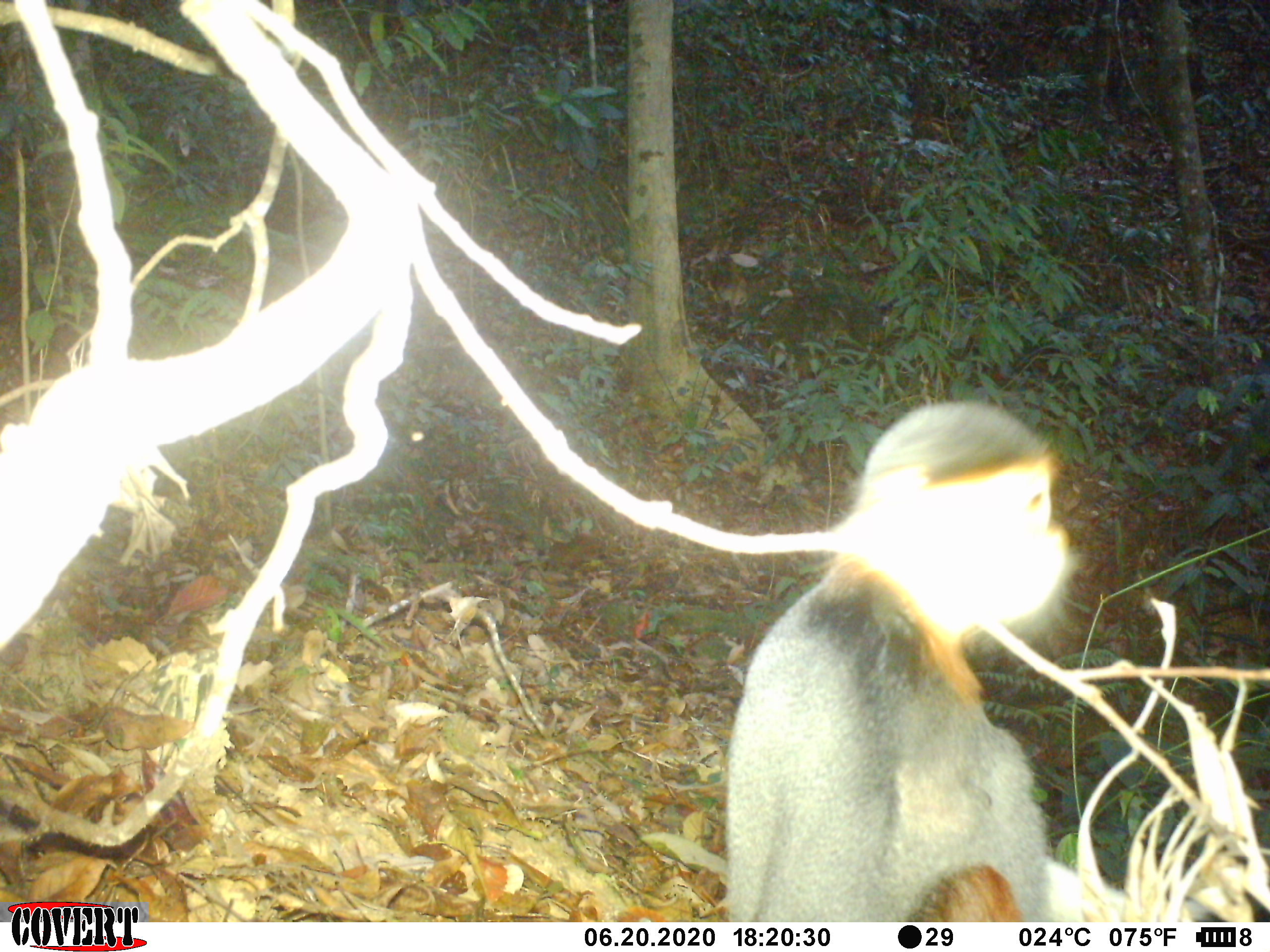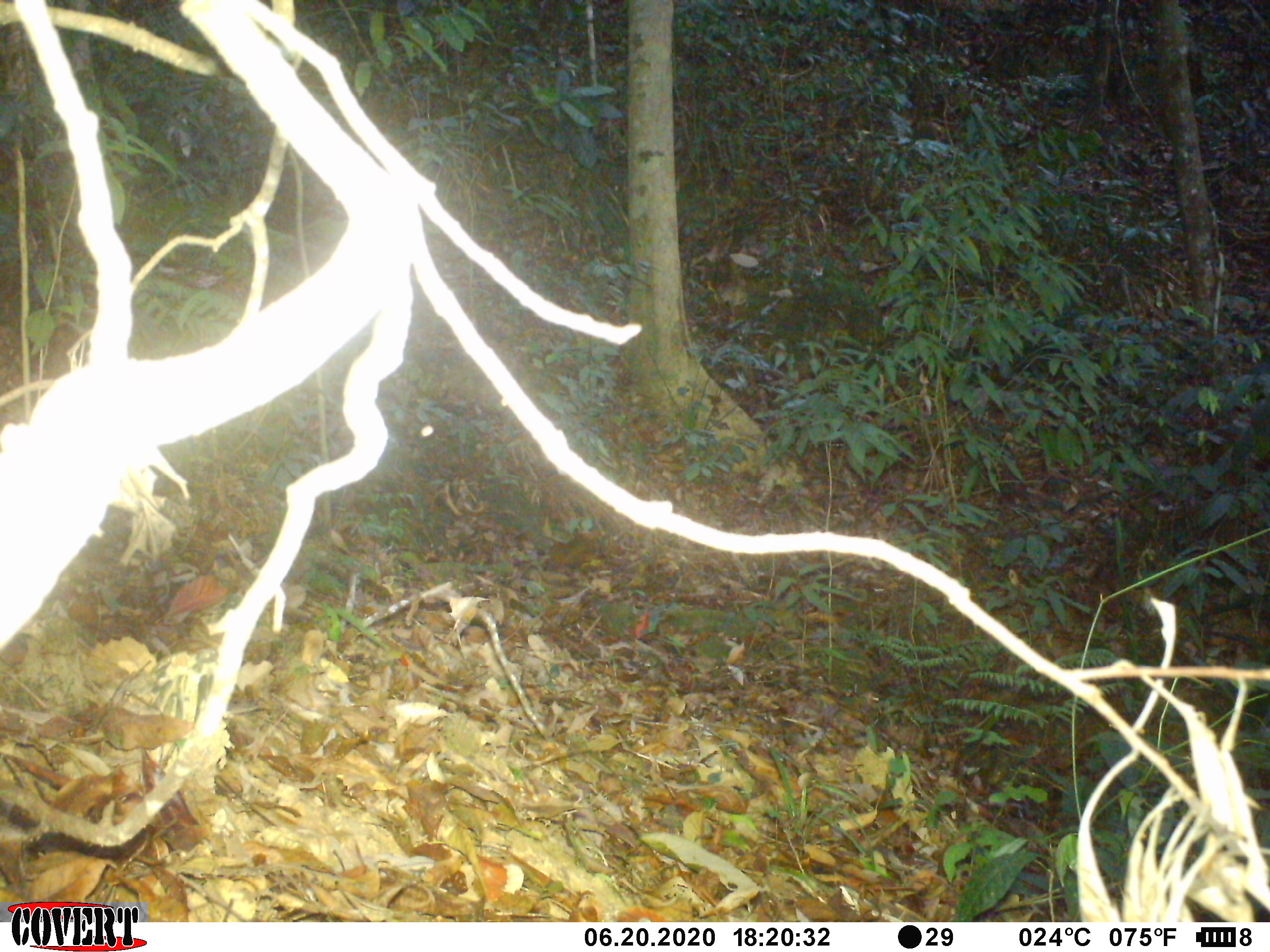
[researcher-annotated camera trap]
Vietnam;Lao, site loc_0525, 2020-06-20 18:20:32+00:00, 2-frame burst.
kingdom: Animalia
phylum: Chordata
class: Mammalia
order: Primates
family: Cercopithecidae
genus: Pygathrix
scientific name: Pygathrix nemaeus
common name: red-shanked douc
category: red shanked douc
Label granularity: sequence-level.